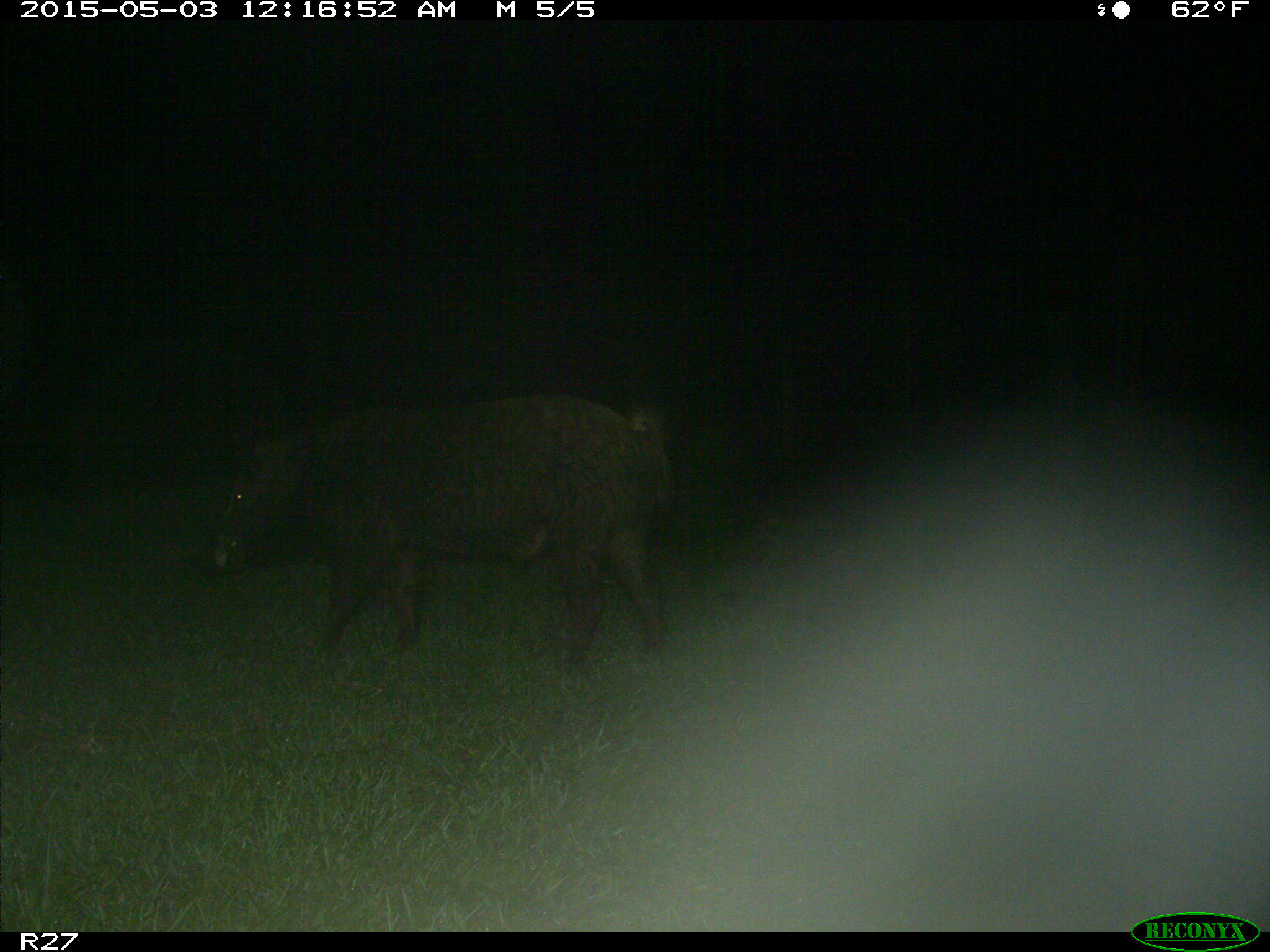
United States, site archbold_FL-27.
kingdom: Animalia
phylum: Chordata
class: Mammalia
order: Artiodactyla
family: Suidae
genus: Sus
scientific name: Sus scrofa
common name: wild boar